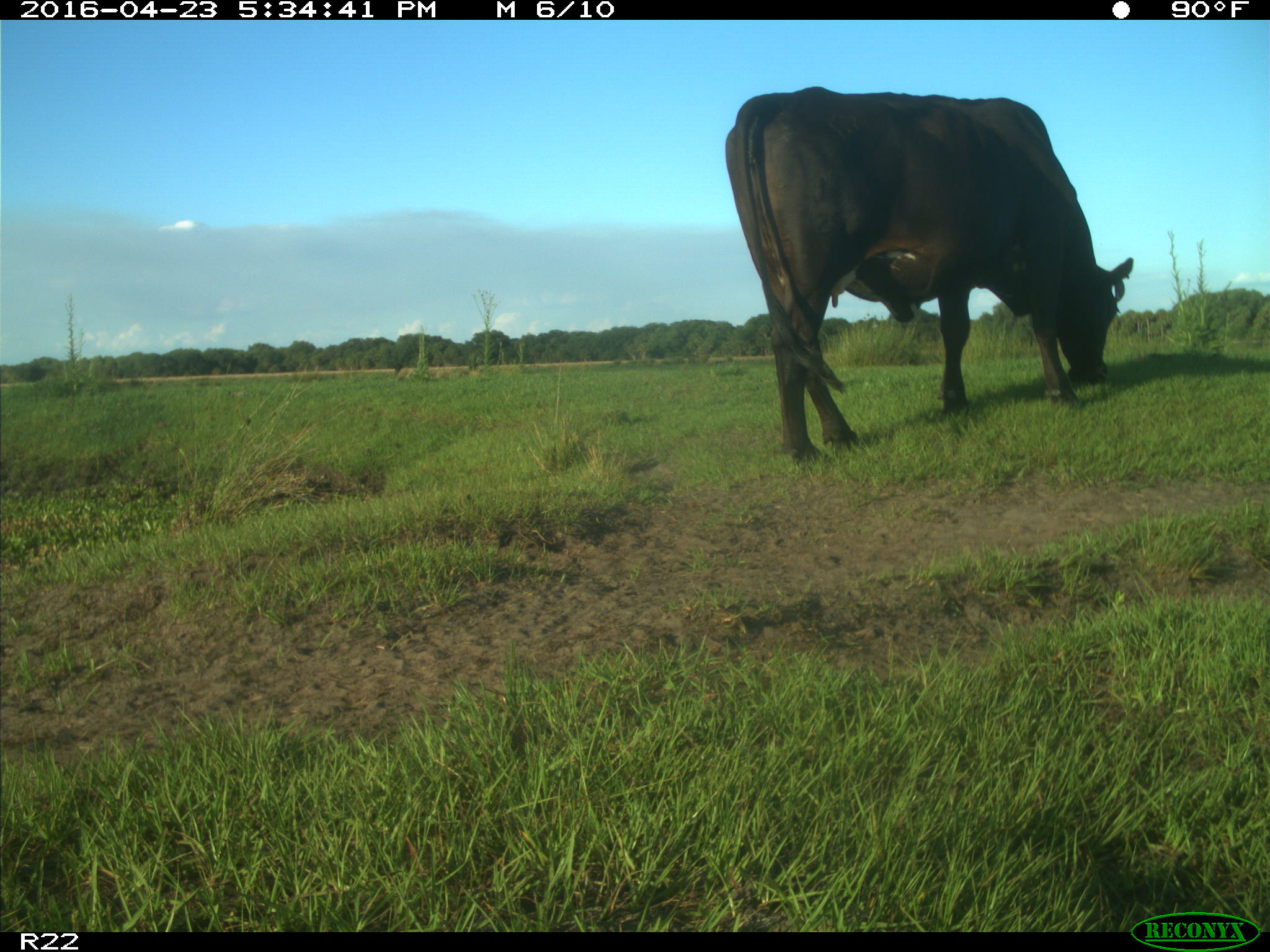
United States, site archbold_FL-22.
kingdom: Animalia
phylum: Chordata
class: Mammalia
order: Artiodactyla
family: Bovidae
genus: Bos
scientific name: Bos taurus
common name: domestic cow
Bos taurus (domestic cow).